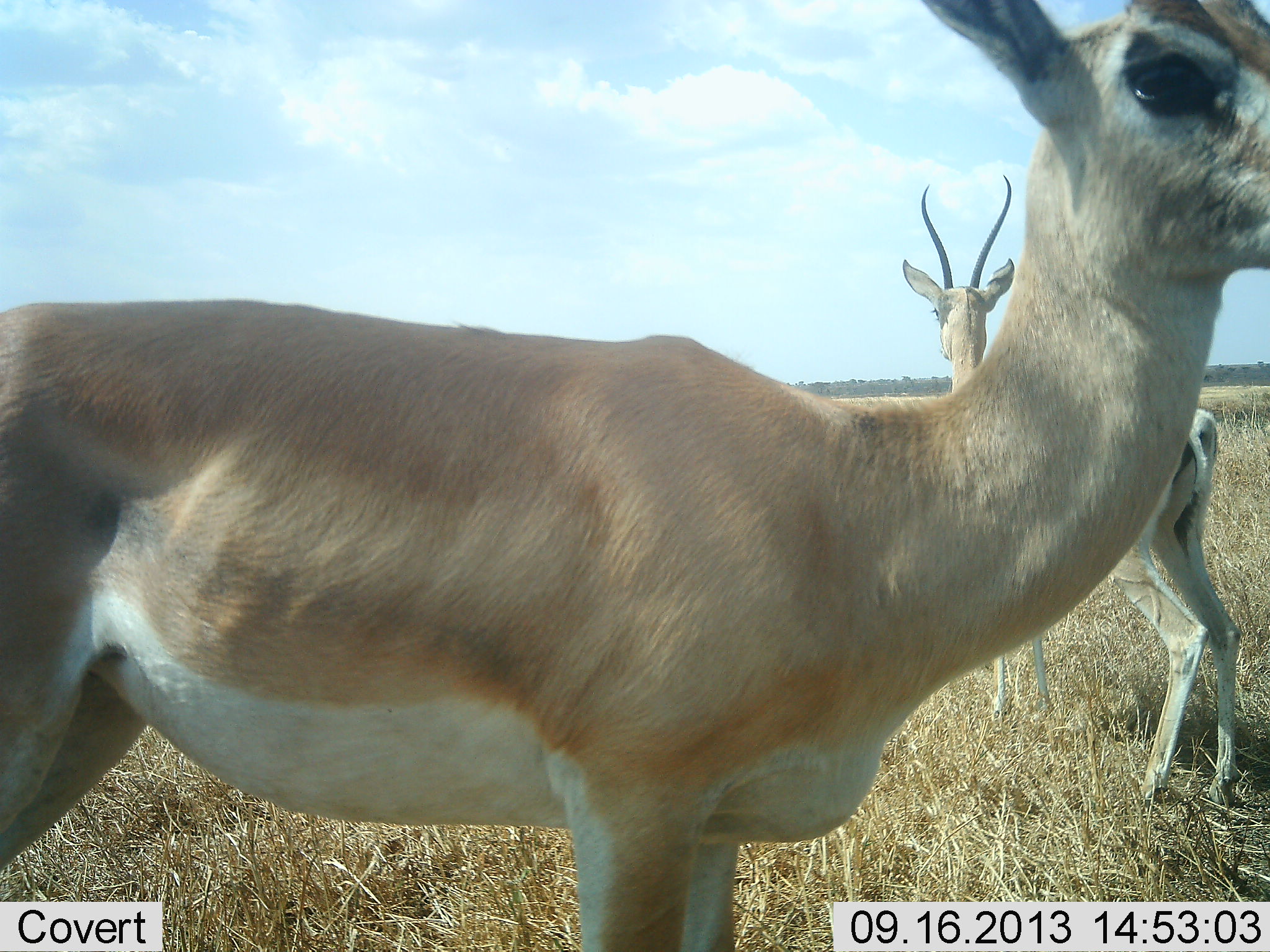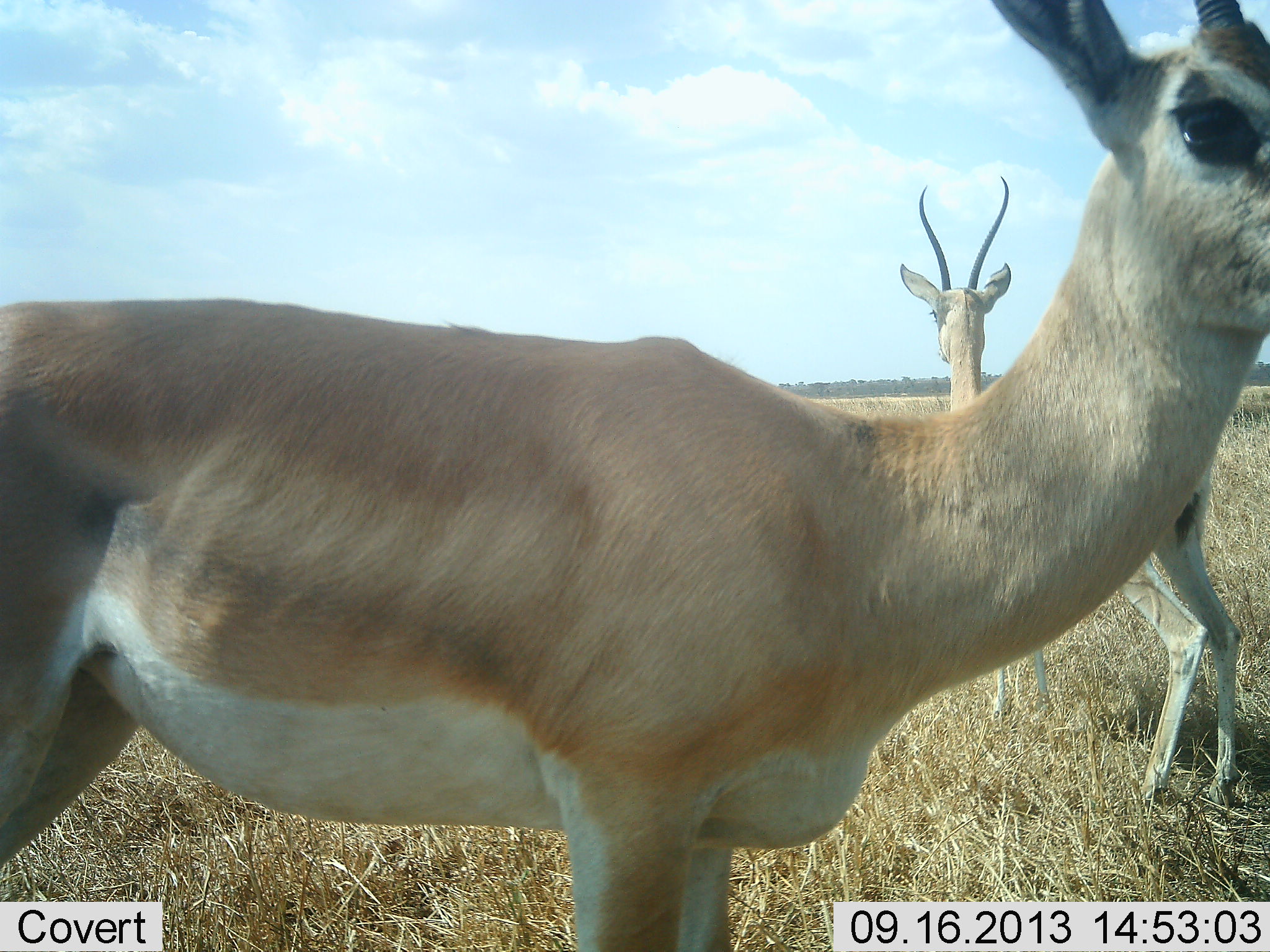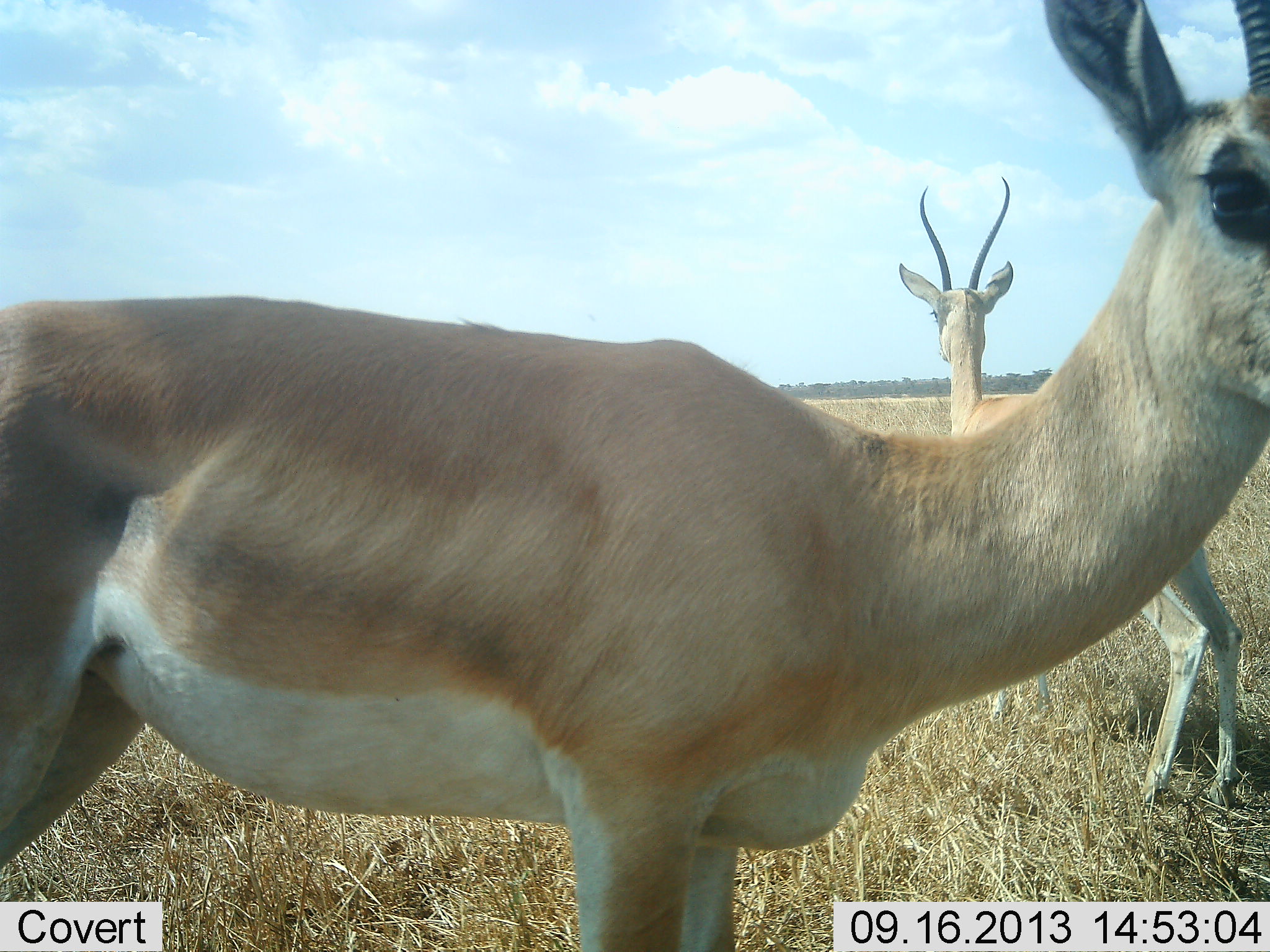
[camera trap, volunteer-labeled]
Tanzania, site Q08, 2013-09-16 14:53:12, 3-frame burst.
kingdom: Animalia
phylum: Chordata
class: Mammalia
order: Artiodactyla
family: Bovidae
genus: Nanger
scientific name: Nanger granti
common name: grant's gazelle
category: gazellegrants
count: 2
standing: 92%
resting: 0%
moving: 12%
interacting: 0%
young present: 0%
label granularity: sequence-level